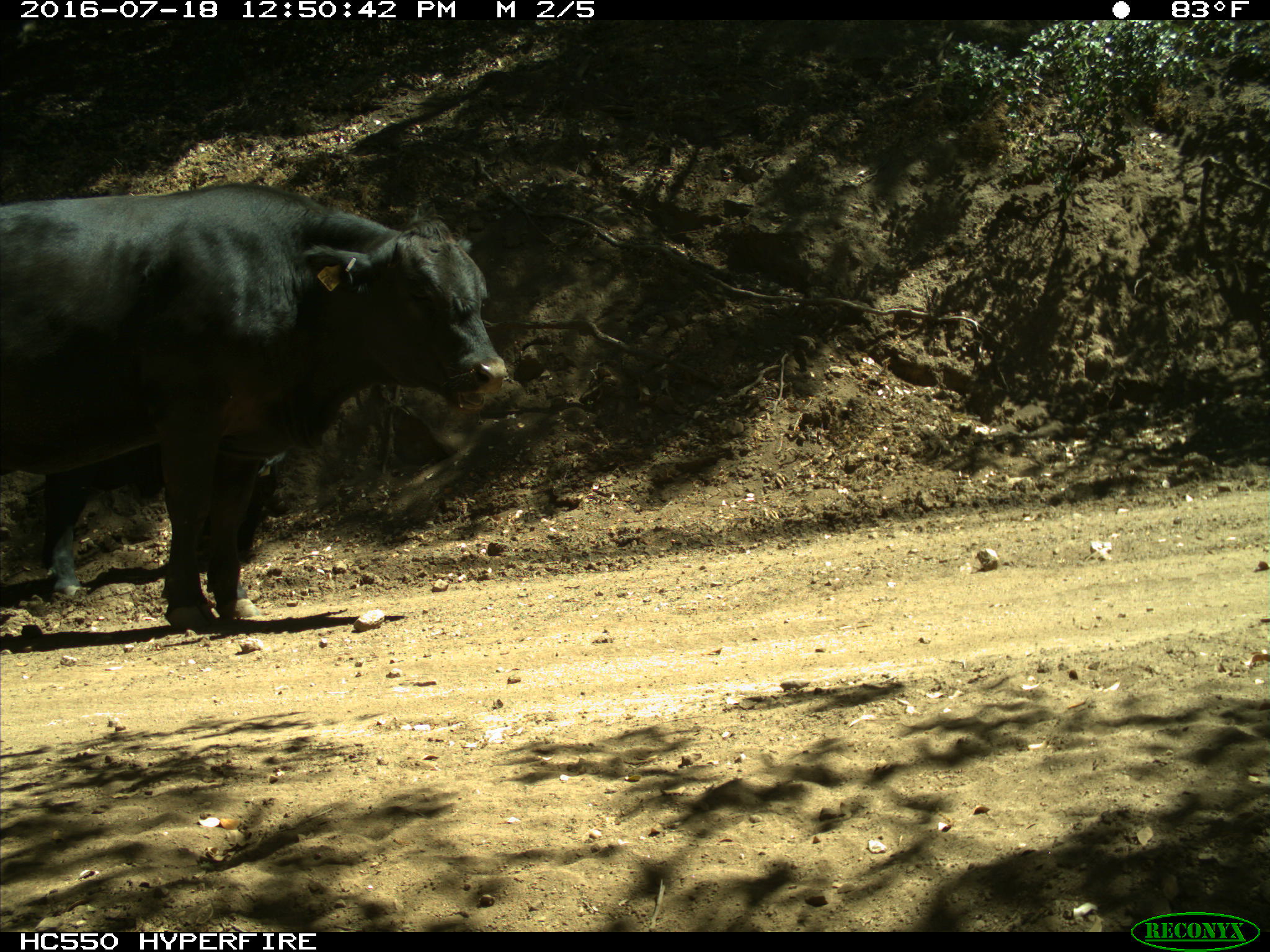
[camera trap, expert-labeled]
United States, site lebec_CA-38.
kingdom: Animalia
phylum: Chordata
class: Mammalia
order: Artiodactyla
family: Bovidae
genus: Bos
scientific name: Bos taurus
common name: domestic cow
Bos taurus (domestic cow).